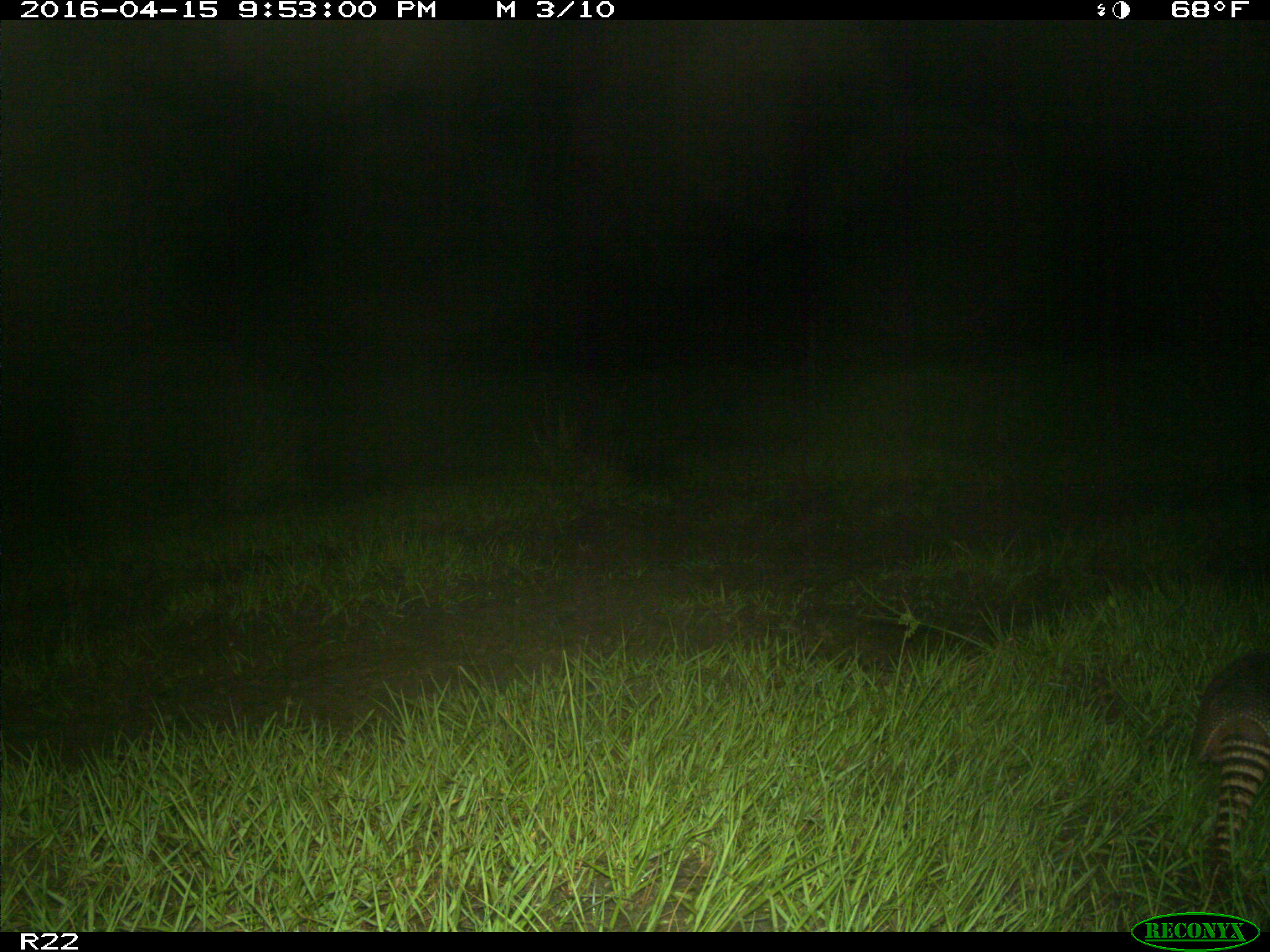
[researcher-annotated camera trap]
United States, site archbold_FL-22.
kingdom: Animalia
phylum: Chordata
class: Mammalia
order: Cingulata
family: Dasypodidae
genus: Dasypus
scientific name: Dasypus novemcinctus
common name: nine-banded armadillo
Dasypus novemcinctus (nine-banded armadillo).